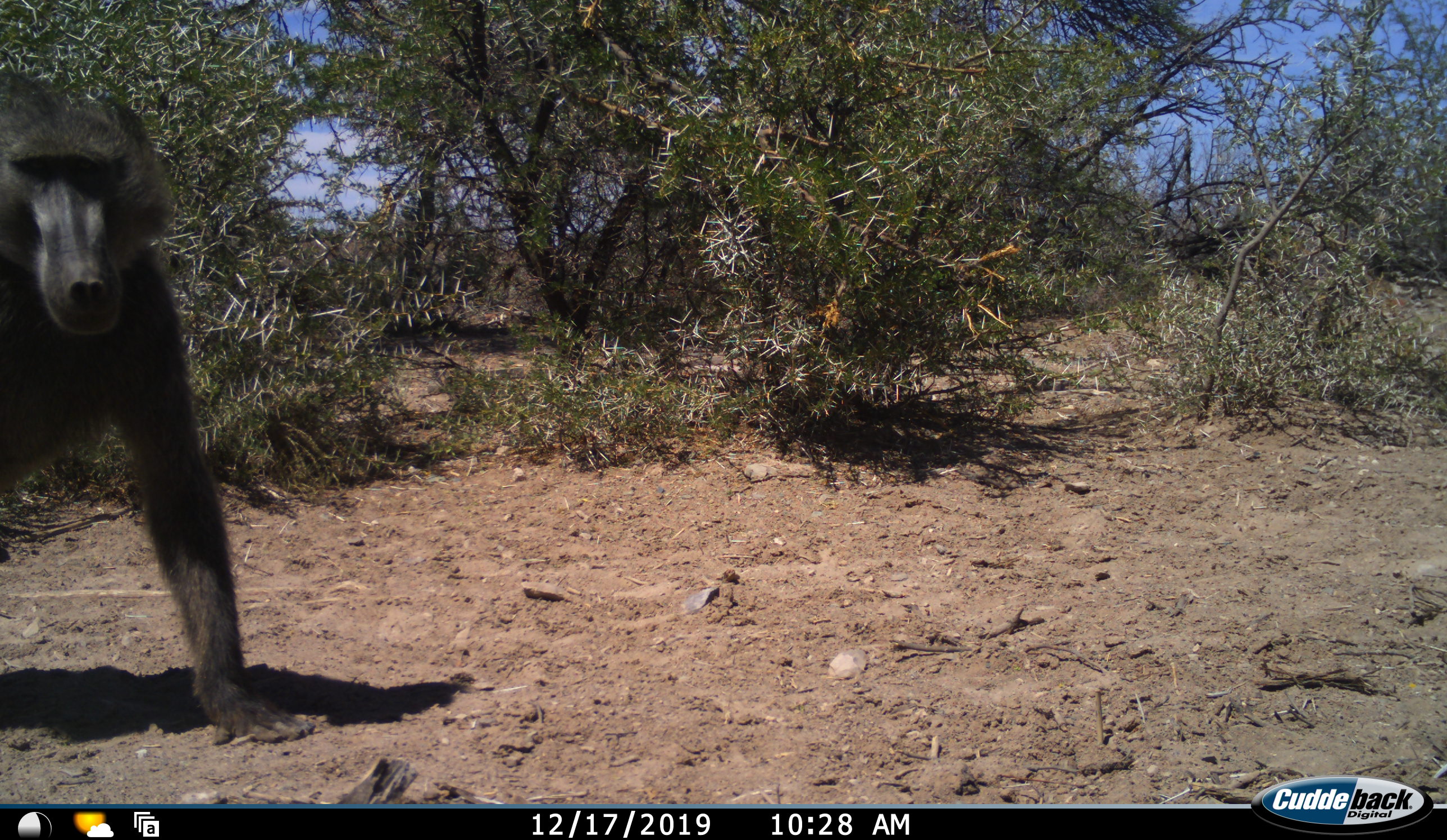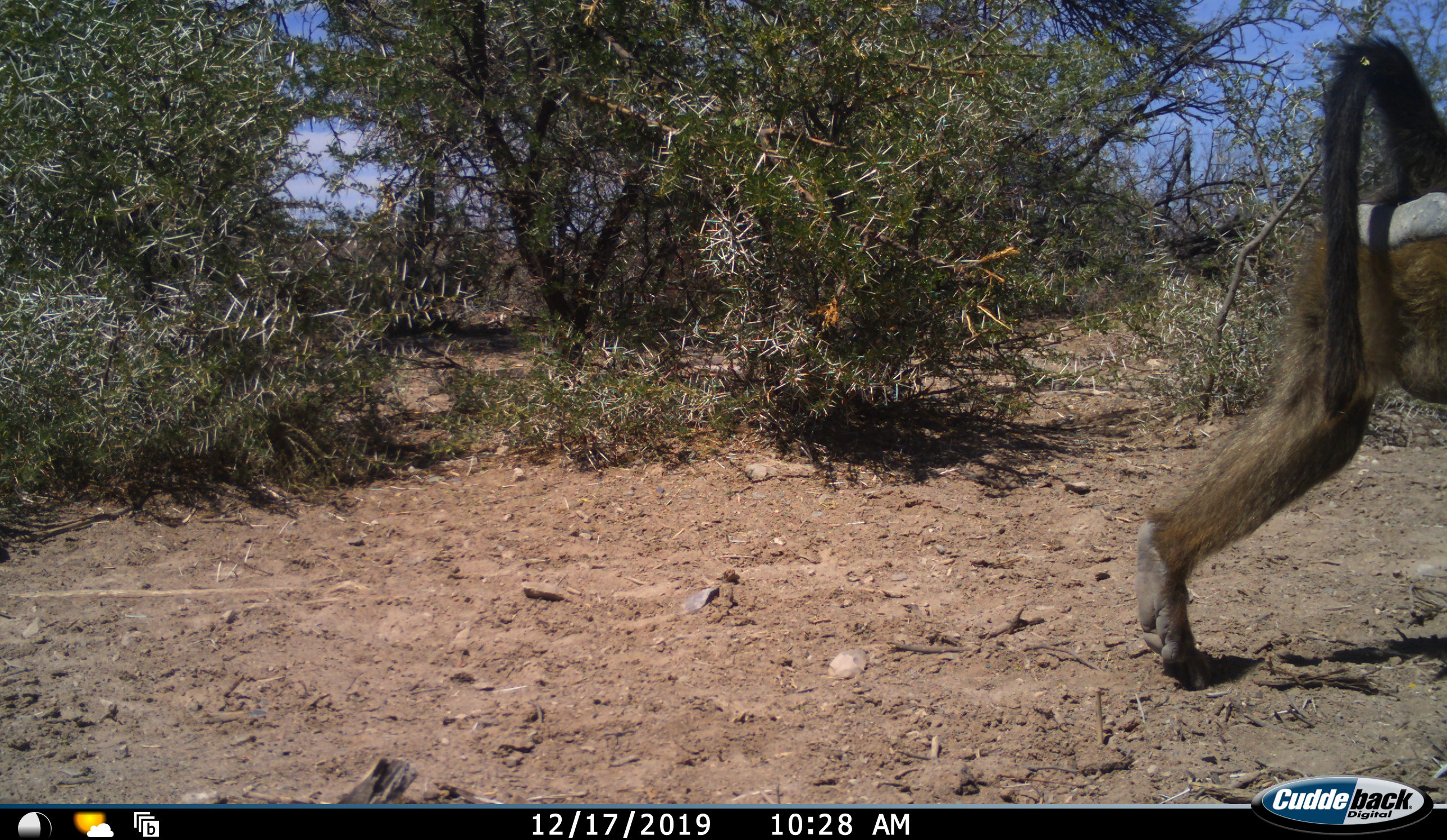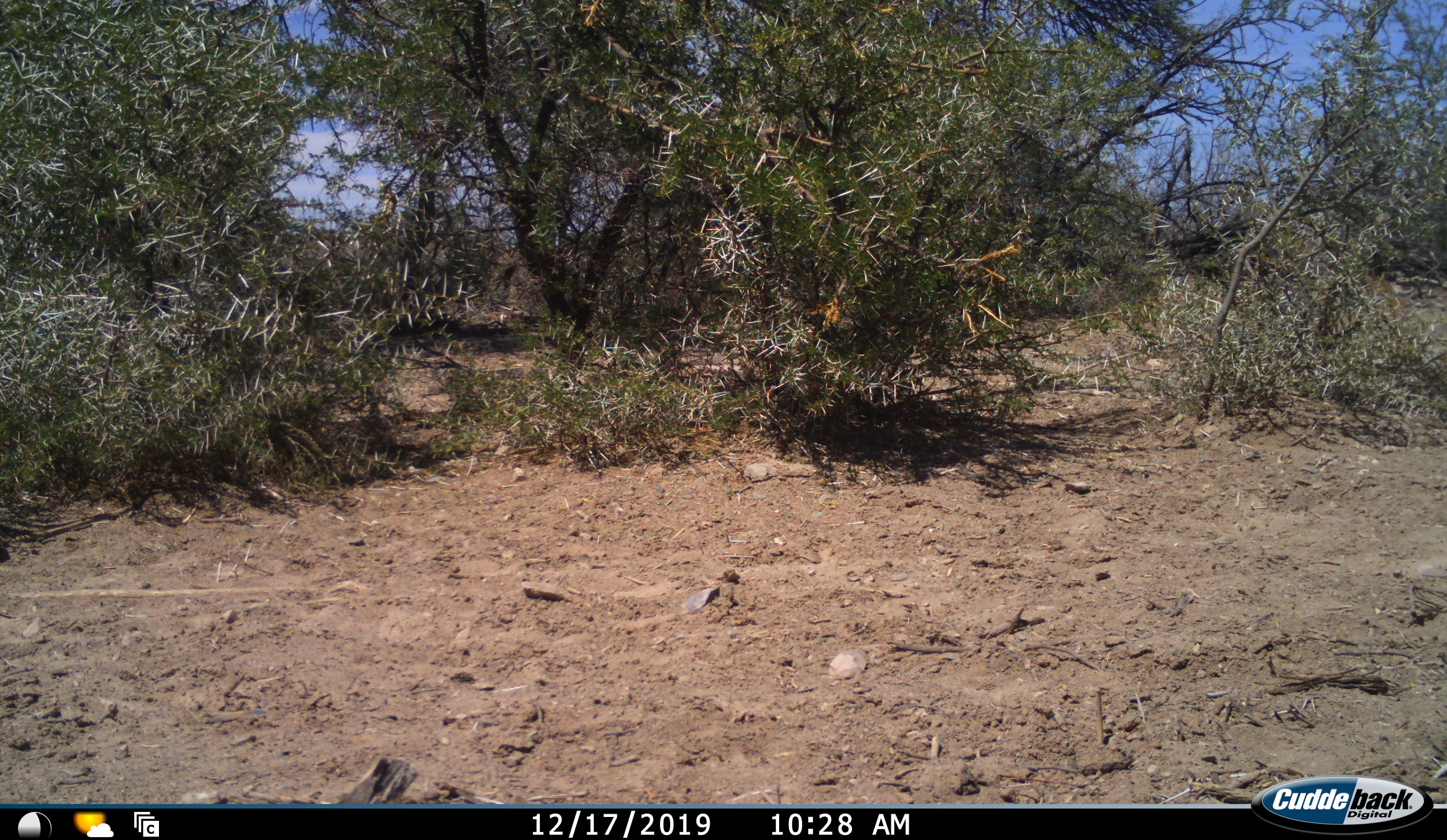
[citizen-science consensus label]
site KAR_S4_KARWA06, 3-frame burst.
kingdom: Animalia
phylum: Chordata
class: Mammalia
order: Primates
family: Cercopithecidae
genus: Papio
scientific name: Papio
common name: baboon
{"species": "baboon (Papio)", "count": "1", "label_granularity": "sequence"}